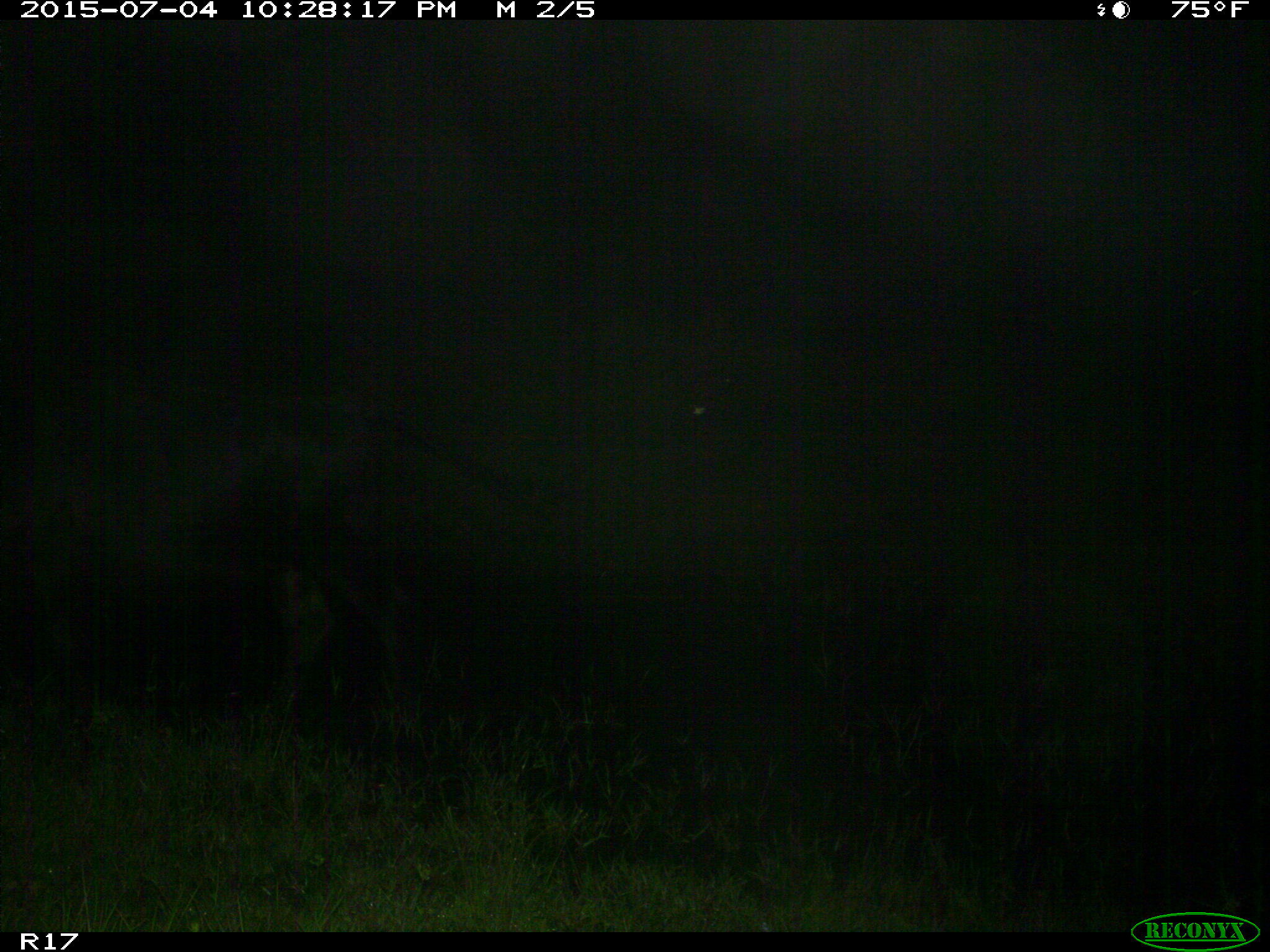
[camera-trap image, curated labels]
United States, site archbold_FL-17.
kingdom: Animalia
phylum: Chordata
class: Mammalia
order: Artiodactyla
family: Bovidae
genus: Bos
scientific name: Bos taurus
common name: domestic cow